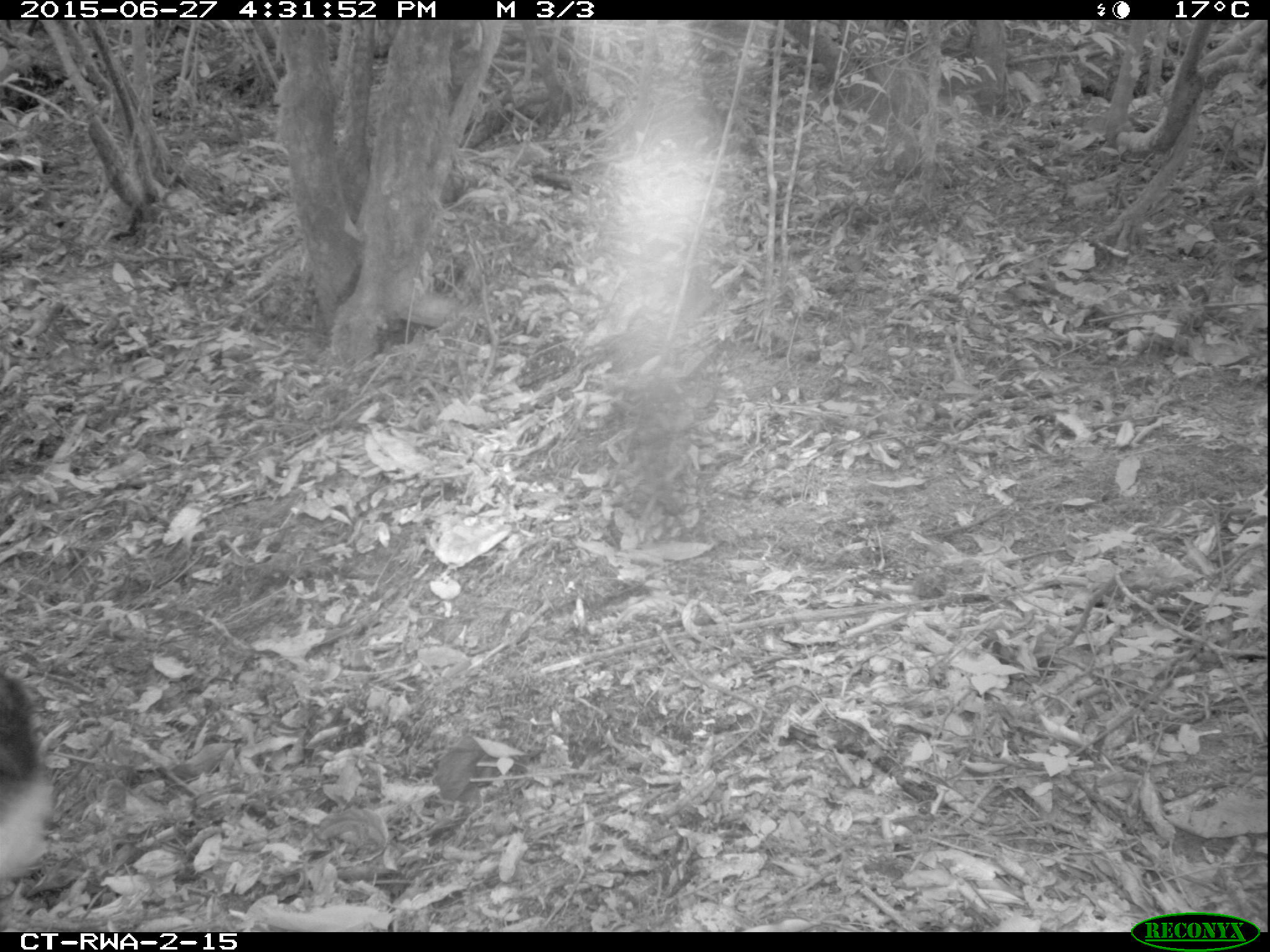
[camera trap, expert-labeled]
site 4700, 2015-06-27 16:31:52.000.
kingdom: Animalia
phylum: Chordata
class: Mammalia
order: Primates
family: Cercopithecidae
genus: Allochrocebus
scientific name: Allochrocebus lhoesti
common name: l'hoest's monkey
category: cercopithecus lhoesti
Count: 1.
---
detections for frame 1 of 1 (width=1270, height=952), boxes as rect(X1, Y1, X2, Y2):
cercopithecus lhoesti: rect(1, 663, 51, 879)